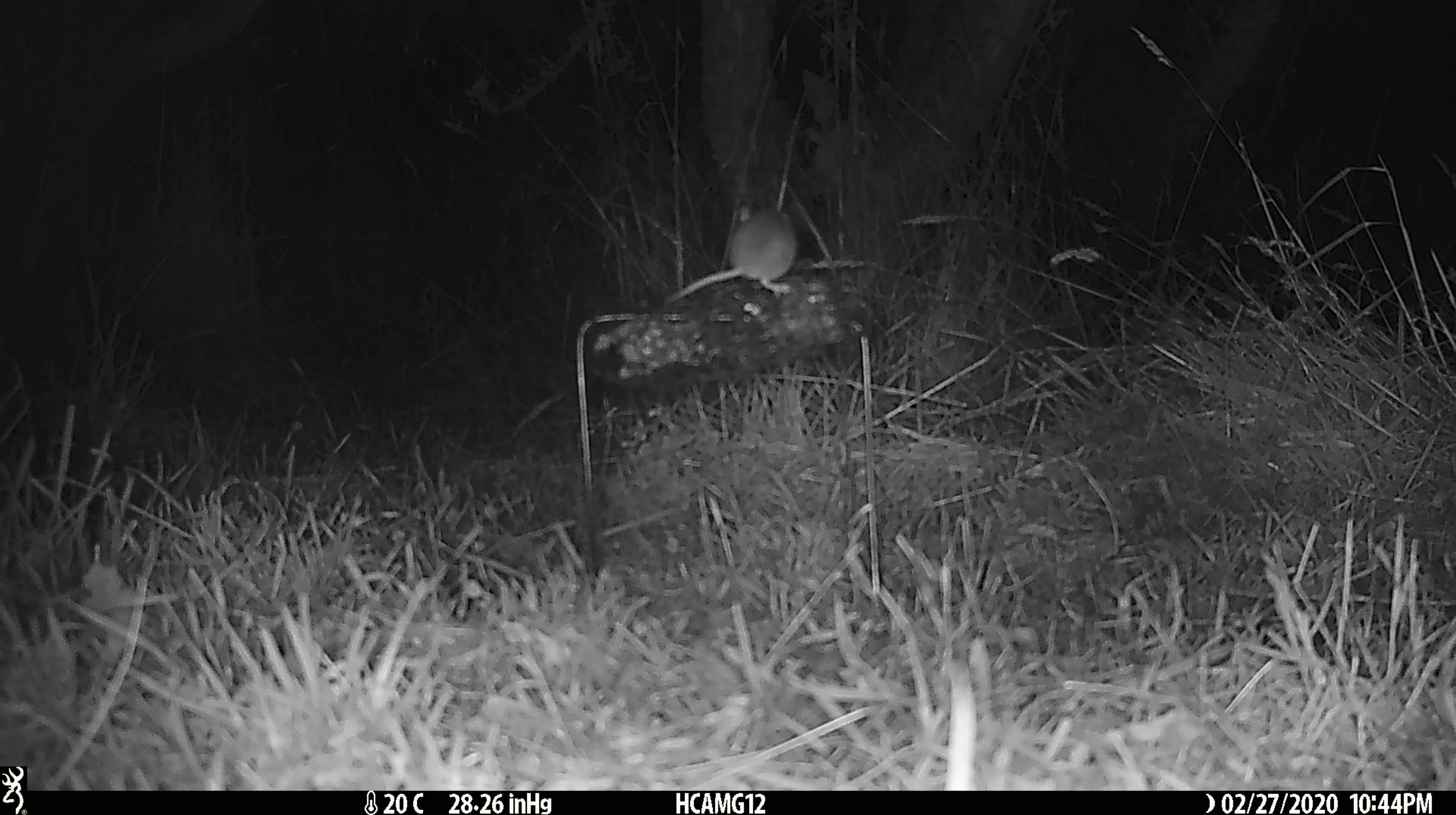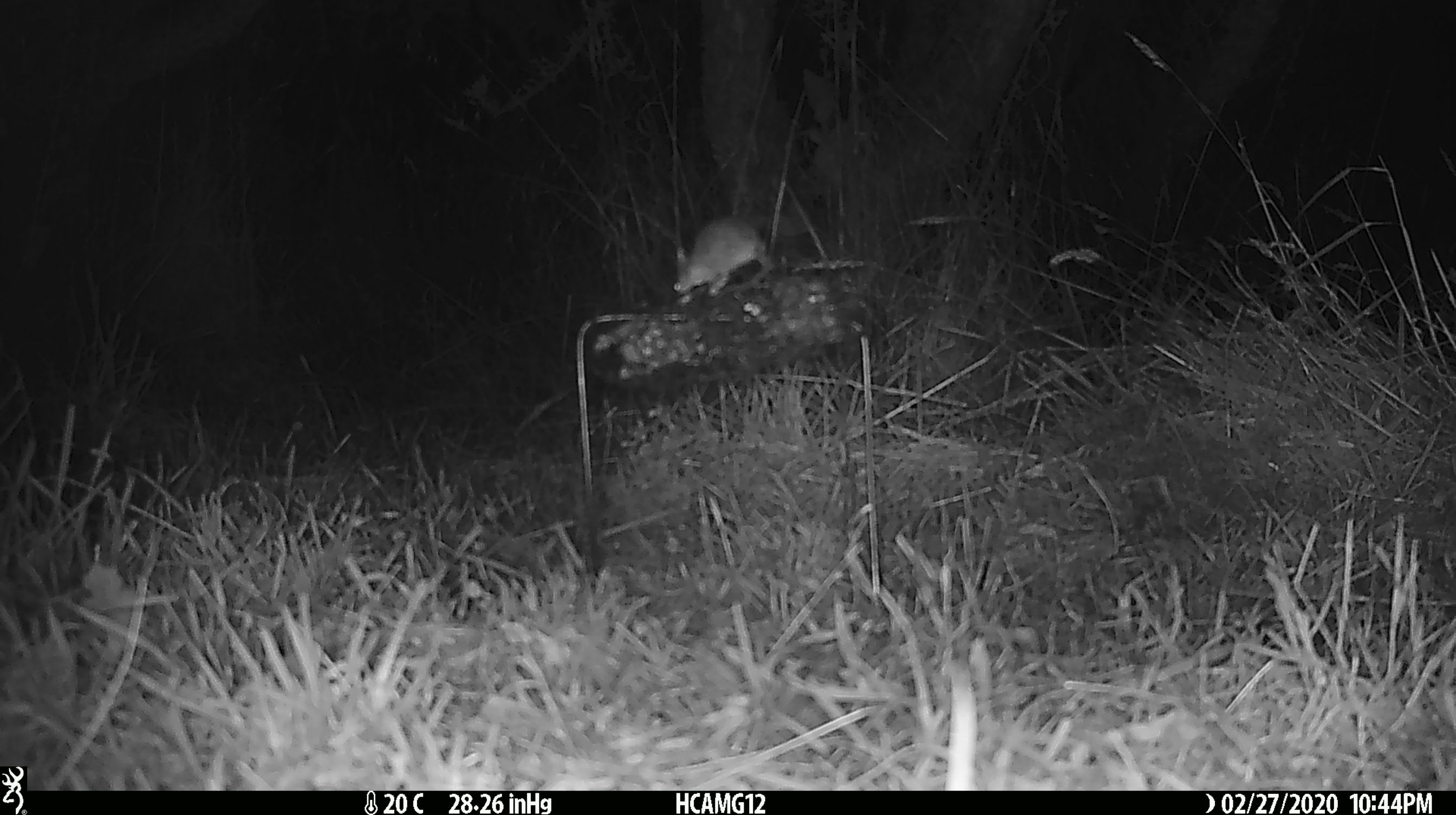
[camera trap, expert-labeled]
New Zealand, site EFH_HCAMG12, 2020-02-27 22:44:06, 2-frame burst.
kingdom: Animalia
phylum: Chordata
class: Mammalia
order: Rodentia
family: Muridae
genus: Mus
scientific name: Mus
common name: mouse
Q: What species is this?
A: Mouse (Mus).